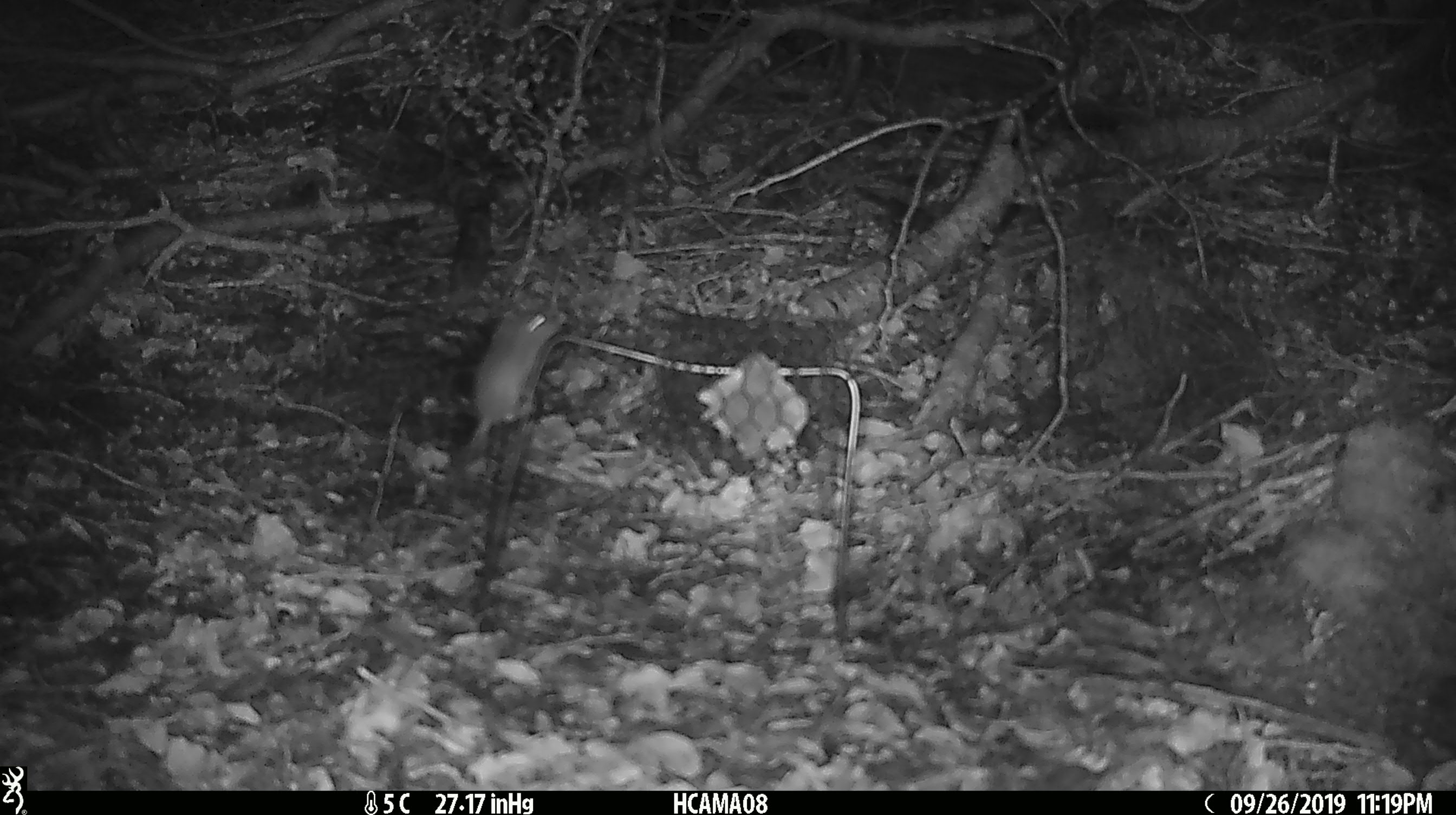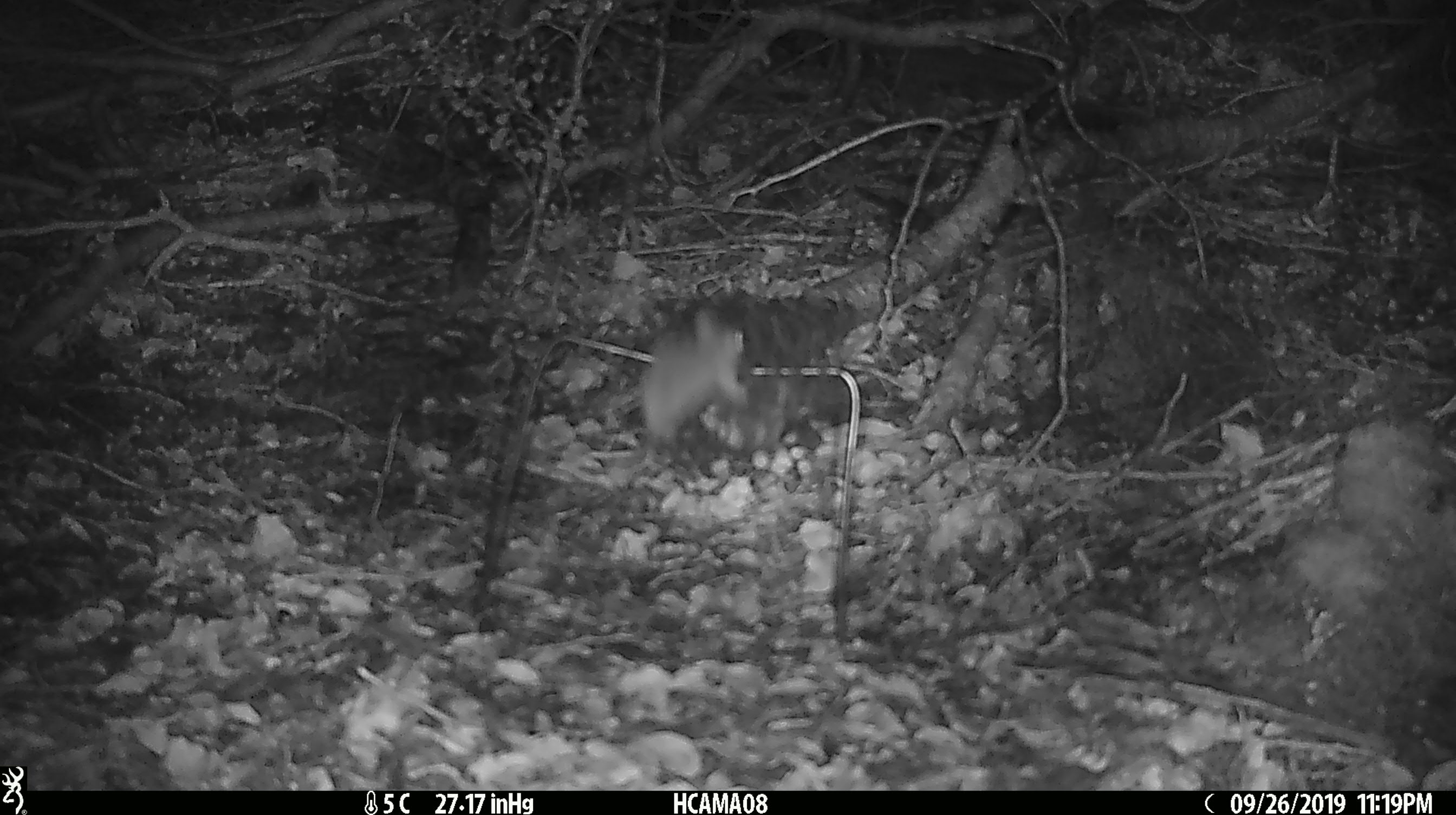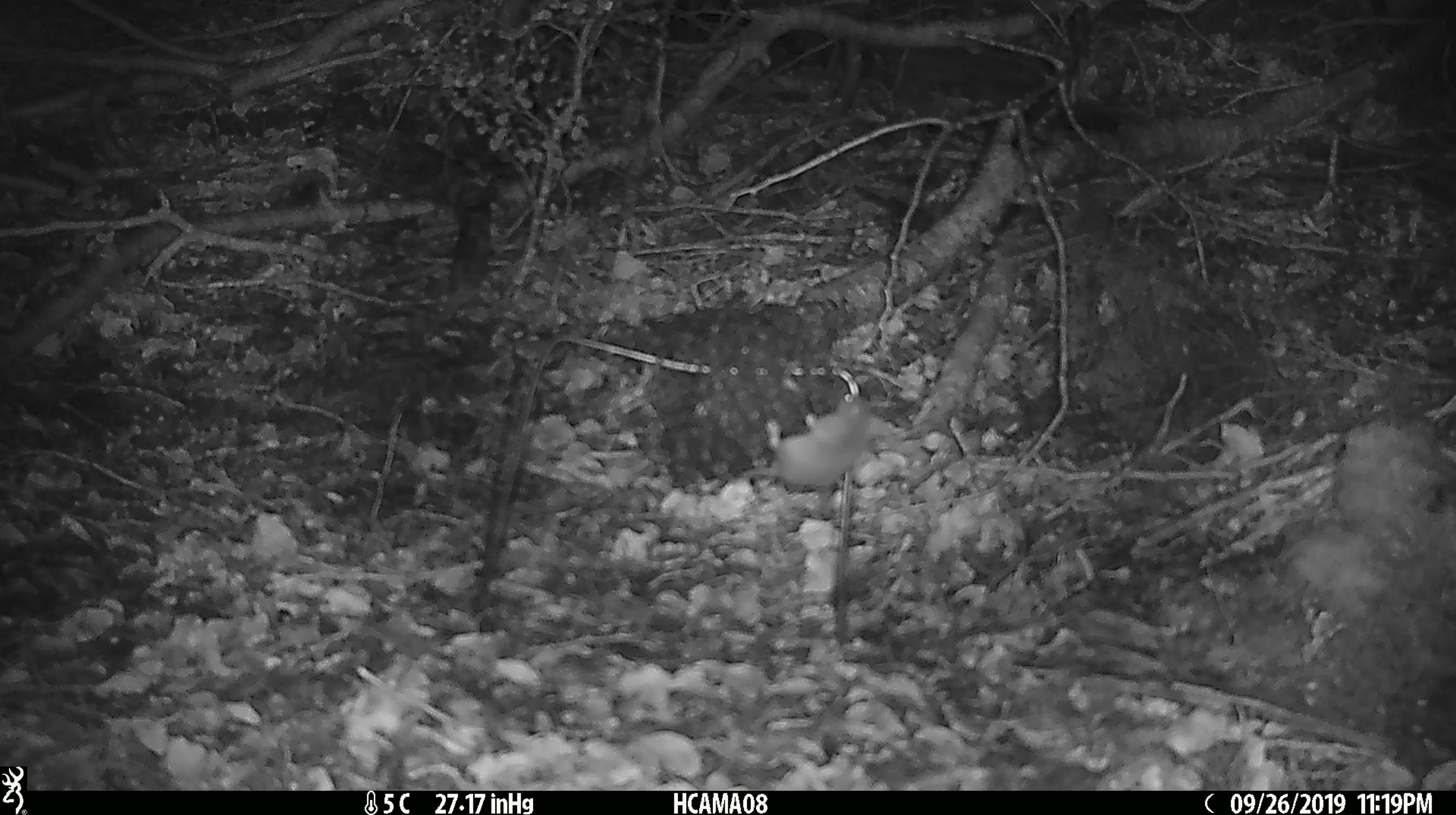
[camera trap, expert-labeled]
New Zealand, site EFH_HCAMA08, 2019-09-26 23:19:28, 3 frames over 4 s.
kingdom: Animalia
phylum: Chordata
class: Mammalia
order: Rodentia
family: Muridae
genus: Mus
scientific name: Mus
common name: mouse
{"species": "mouse (Mus)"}